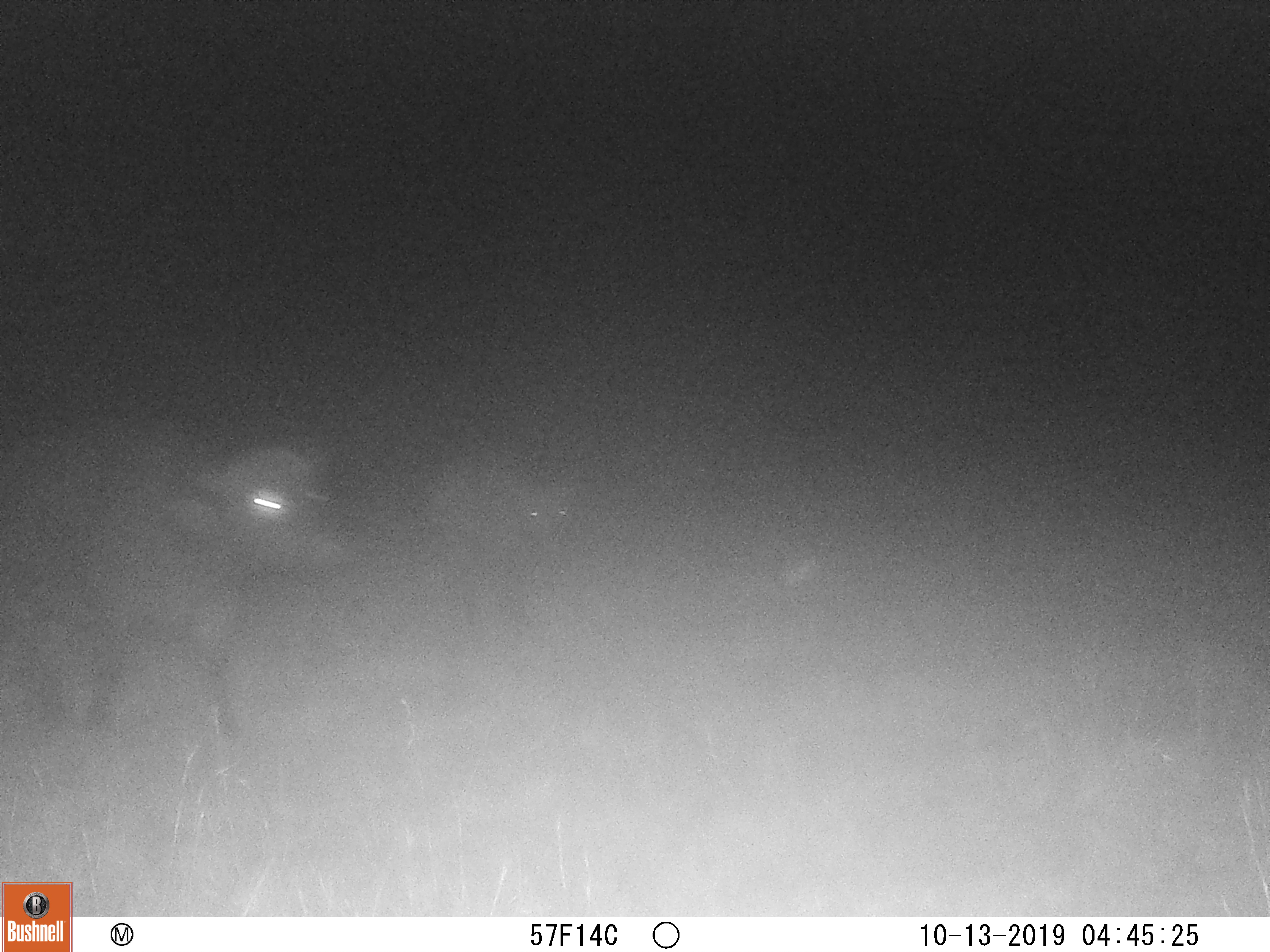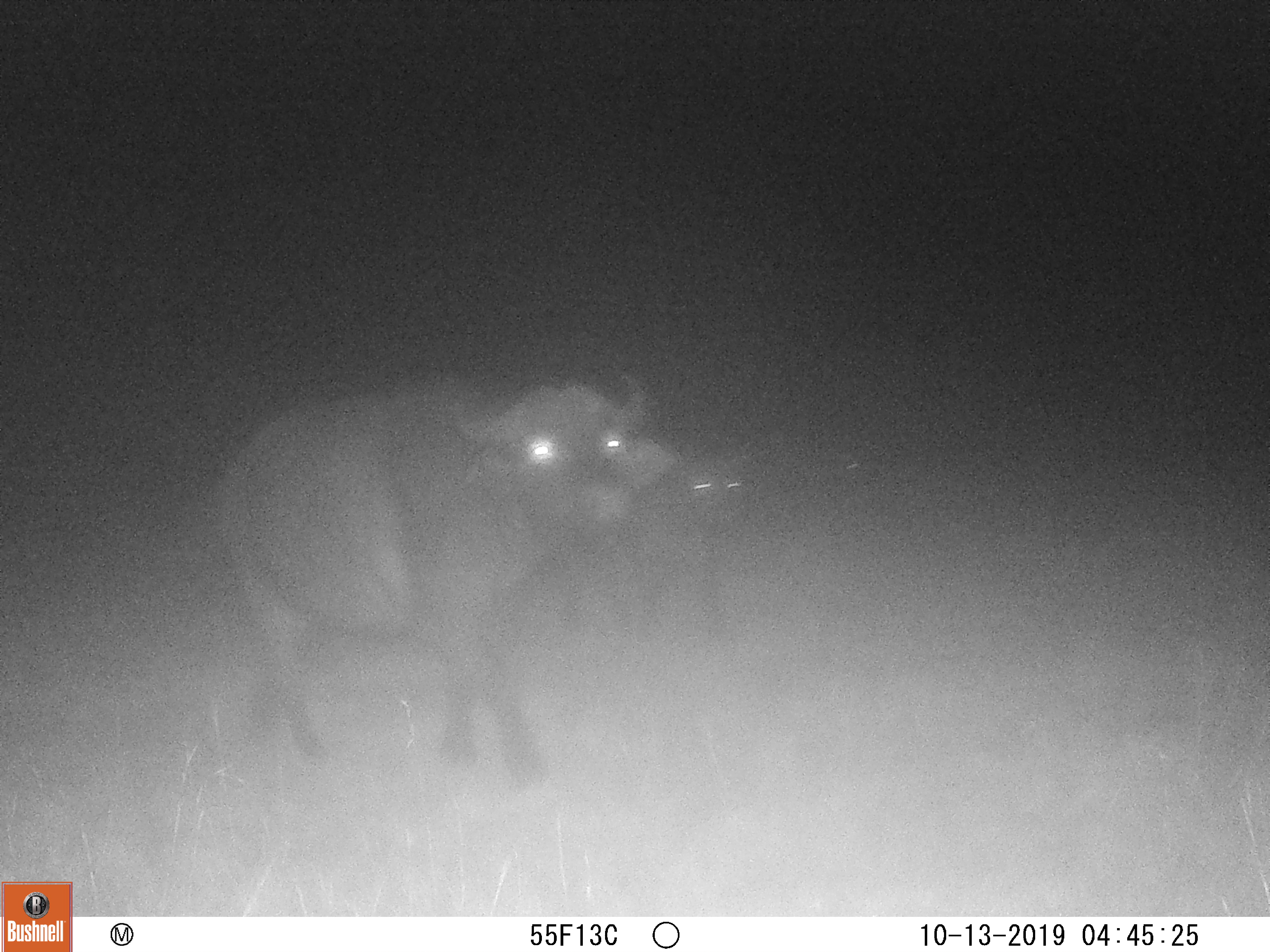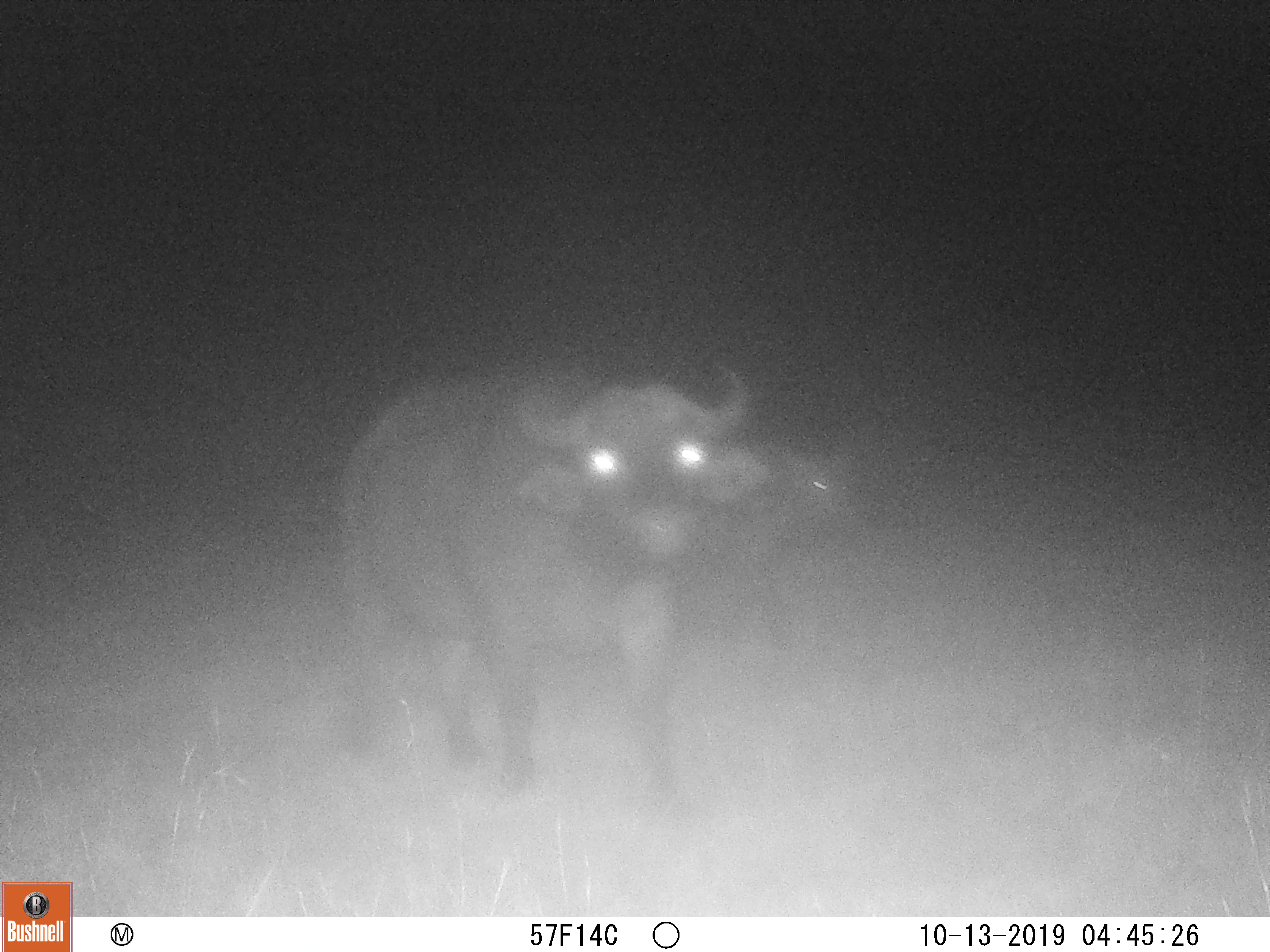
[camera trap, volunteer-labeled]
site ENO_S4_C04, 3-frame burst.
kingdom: Animalia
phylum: Chordata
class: Mammalia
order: Artiodactyla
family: Bovidae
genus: Syncerus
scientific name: Syncerus caffer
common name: african buffalo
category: buffalo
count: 2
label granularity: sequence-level